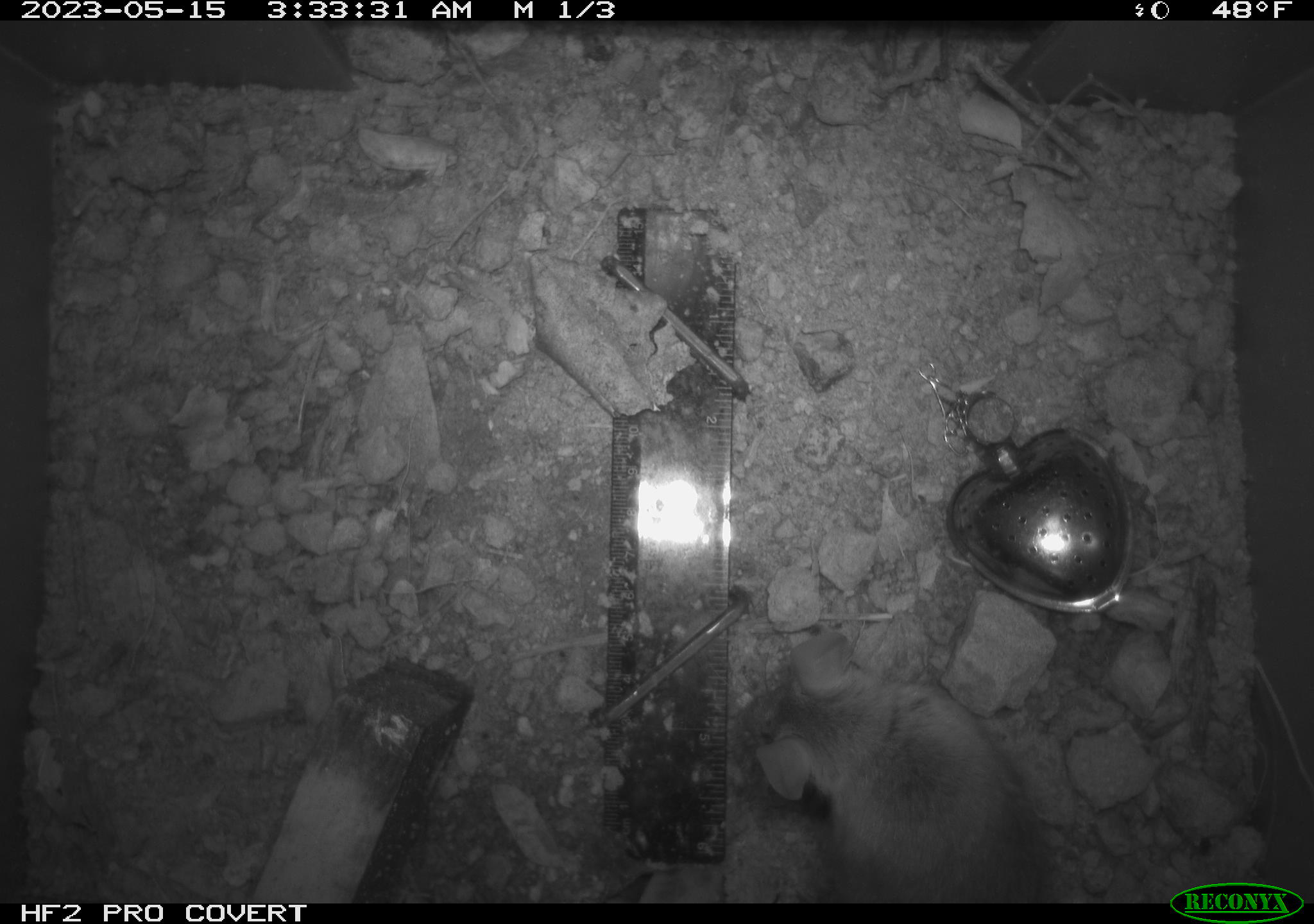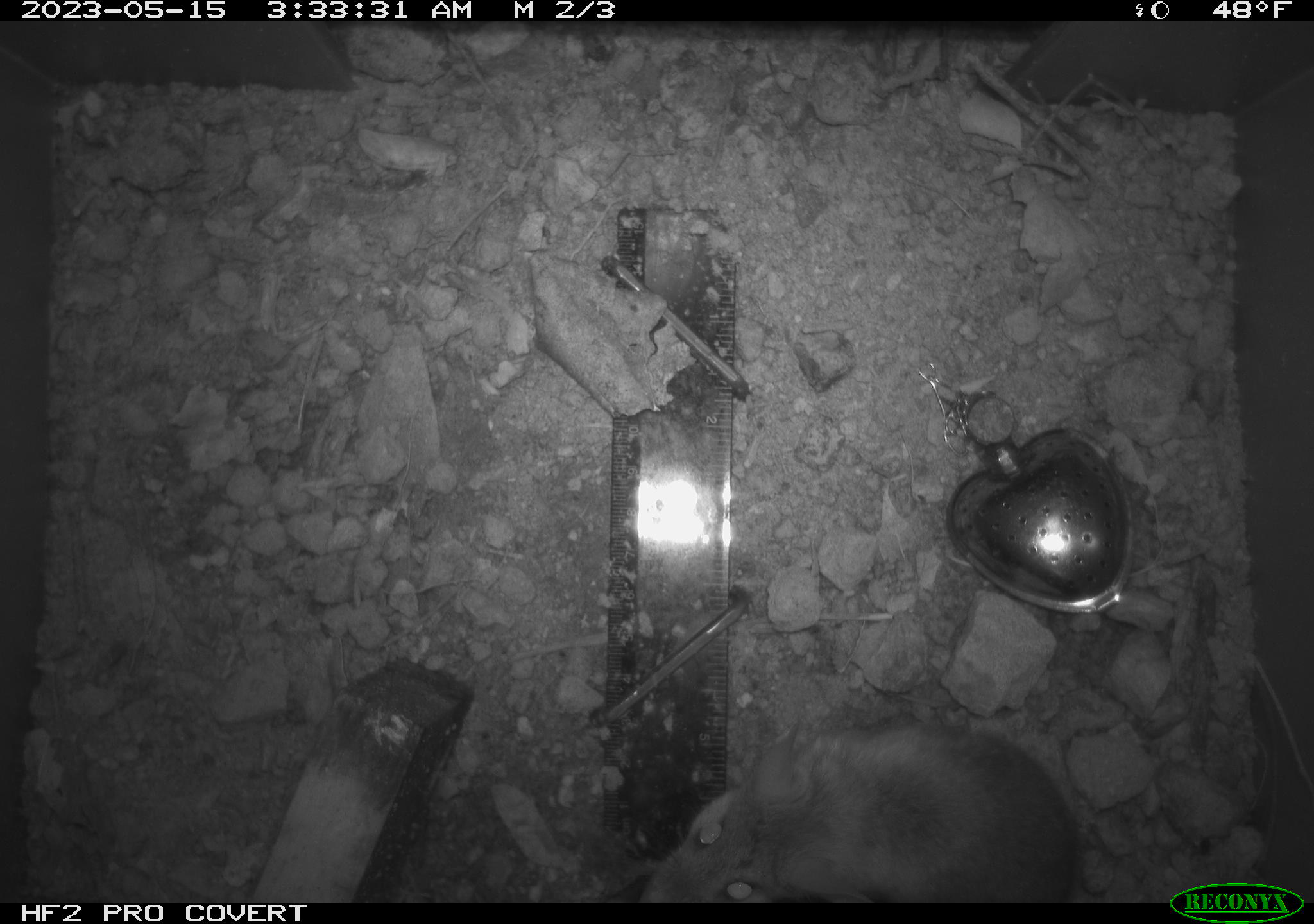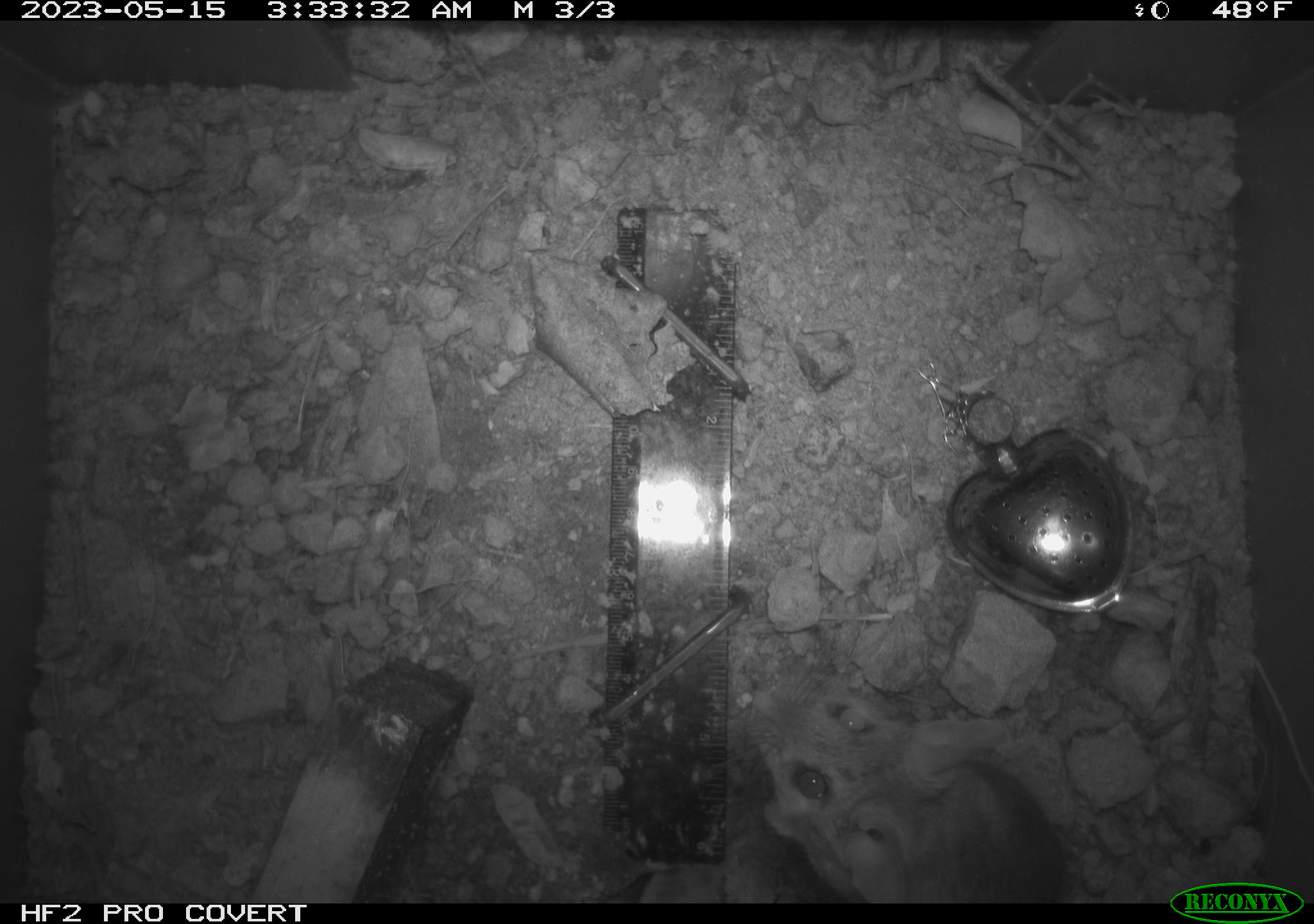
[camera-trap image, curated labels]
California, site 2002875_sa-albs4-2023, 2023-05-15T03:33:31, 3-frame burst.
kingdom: Animalia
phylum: Chordata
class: Mammalia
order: Rodentia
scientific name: Rodentia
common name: mouse species